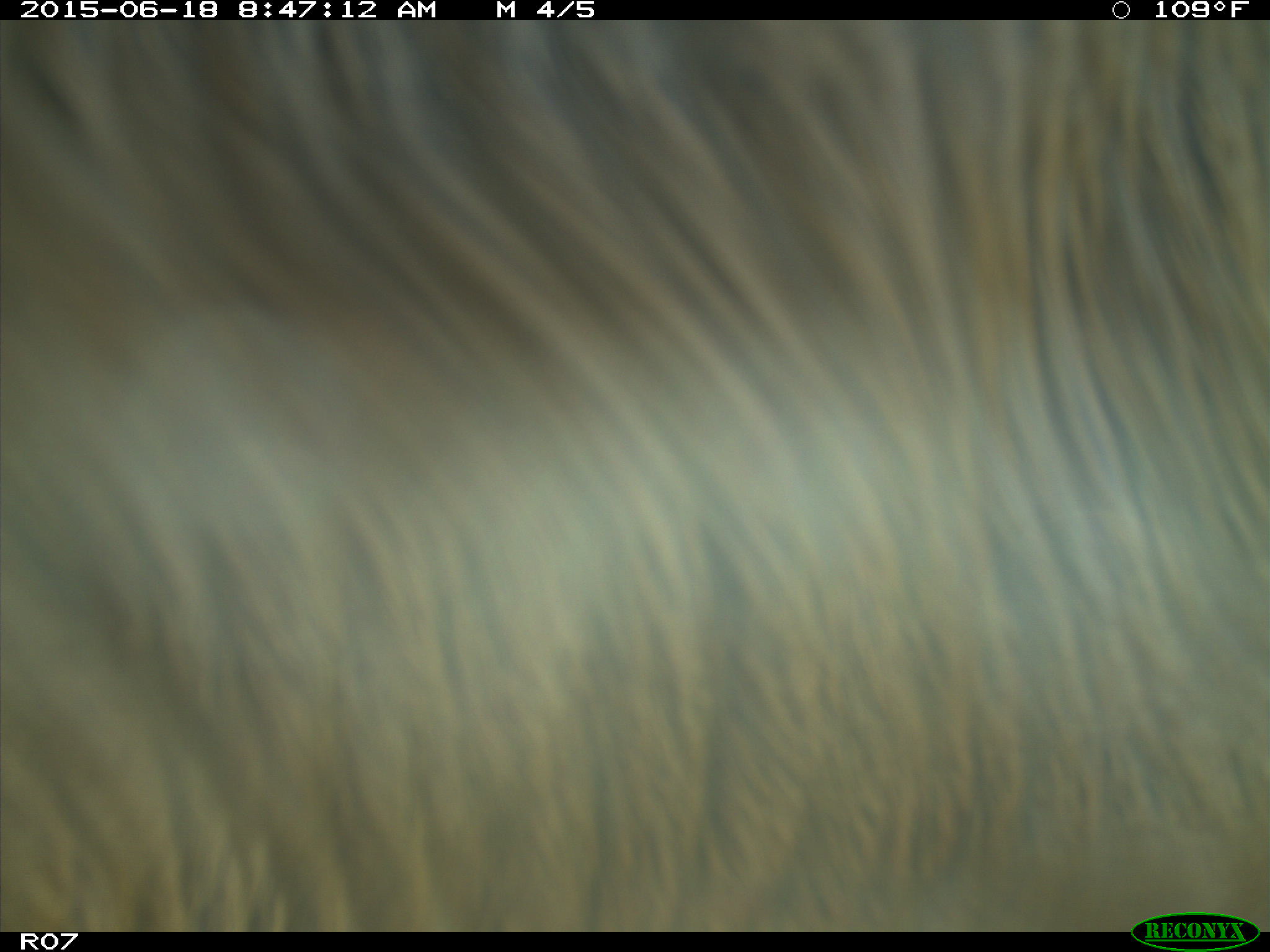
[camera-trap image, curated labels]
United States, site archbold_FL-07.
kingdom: Animalia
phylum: Chordata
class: Mammalia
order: Artiodactyla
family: Bovidae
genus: Bos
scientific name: Bos taurus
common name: domestic cow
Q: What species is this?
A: Bos taurus (domestic cow).